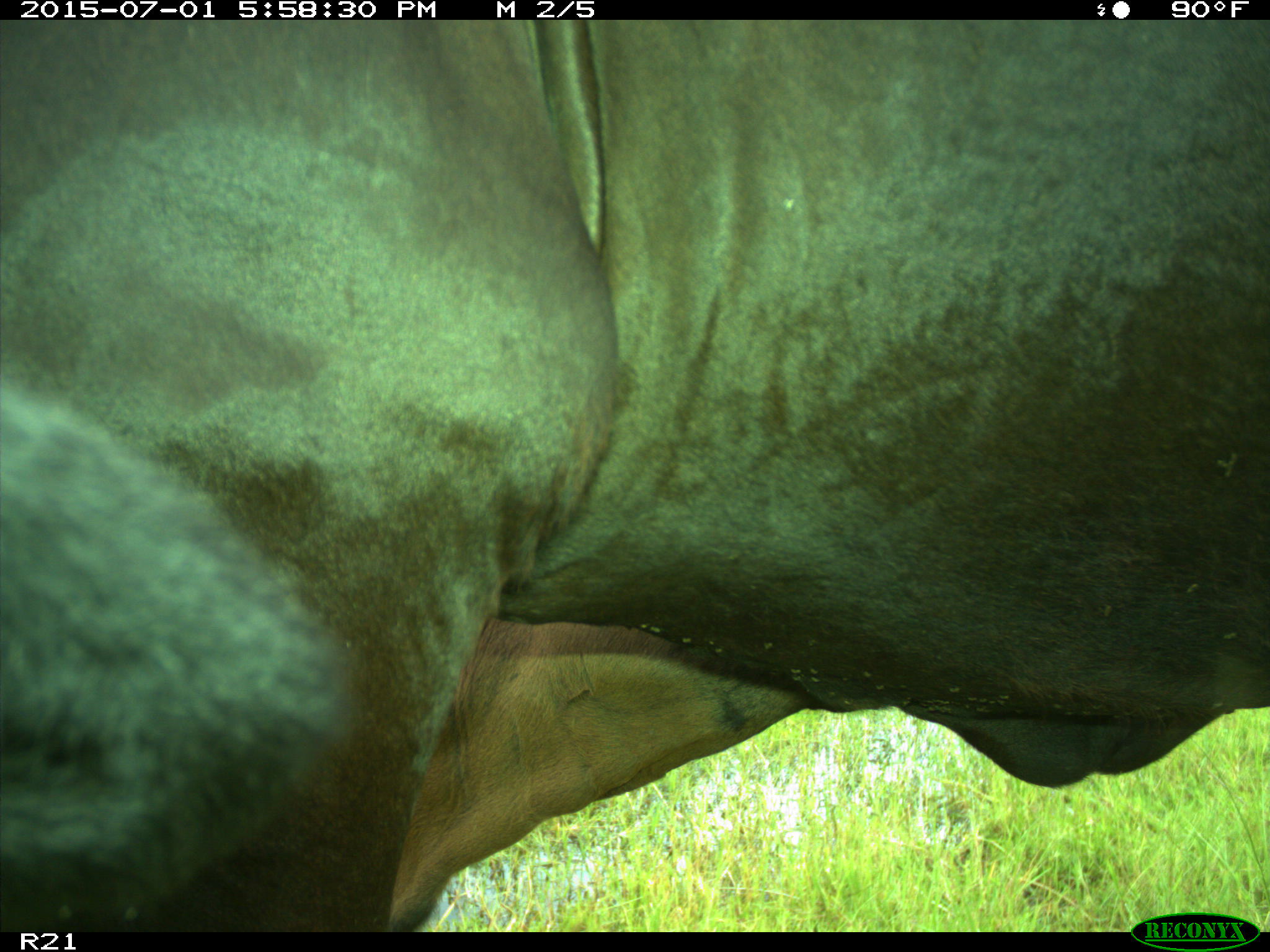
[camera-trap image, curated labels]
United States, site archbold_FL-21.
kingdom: Animalia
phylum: Chordata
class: Mammalia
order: Artiodactyla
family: Bovidae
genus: Bos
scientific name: Bos taurus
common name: domestic cow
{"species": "Bos taurus (domestic cow)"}